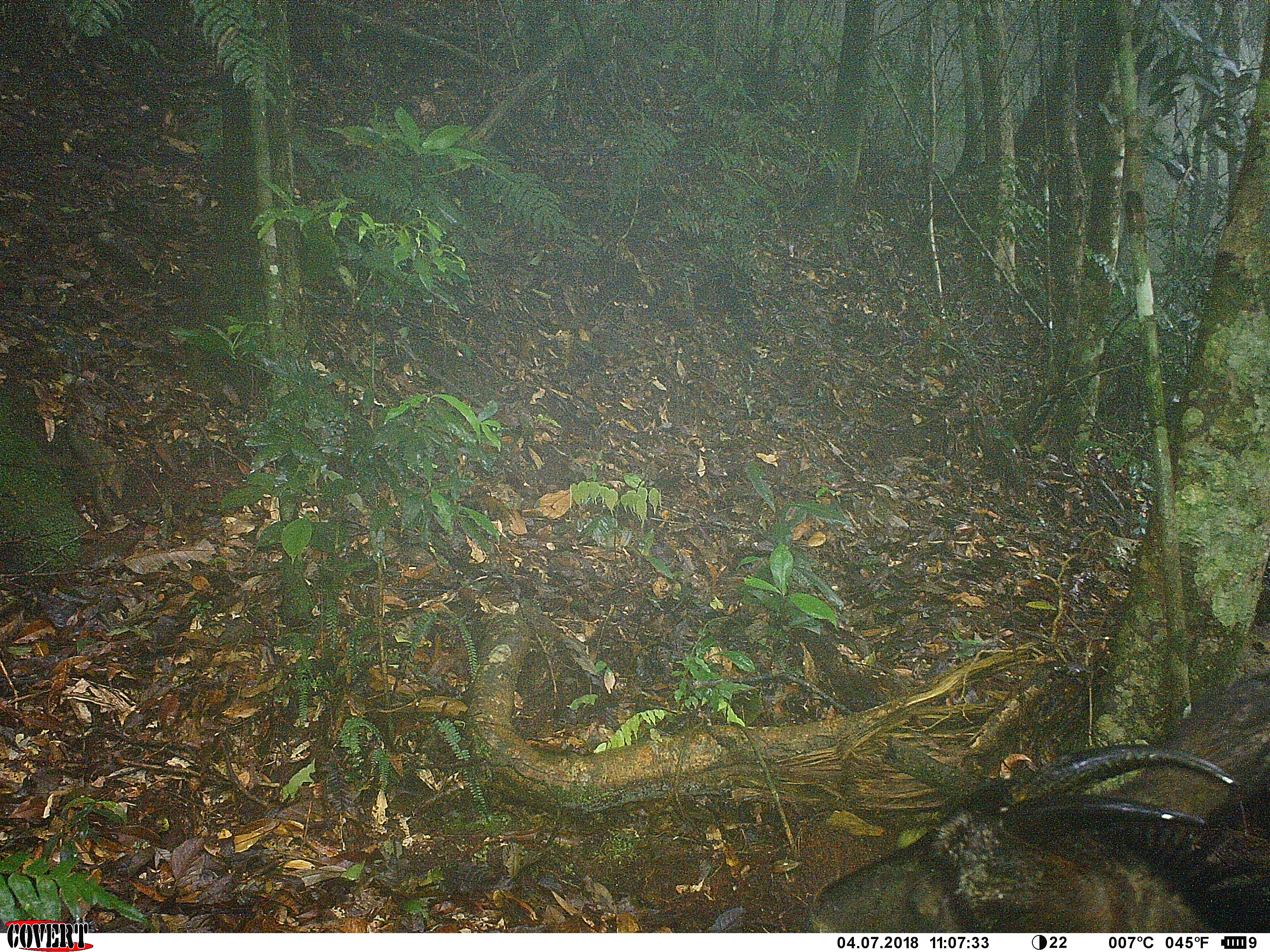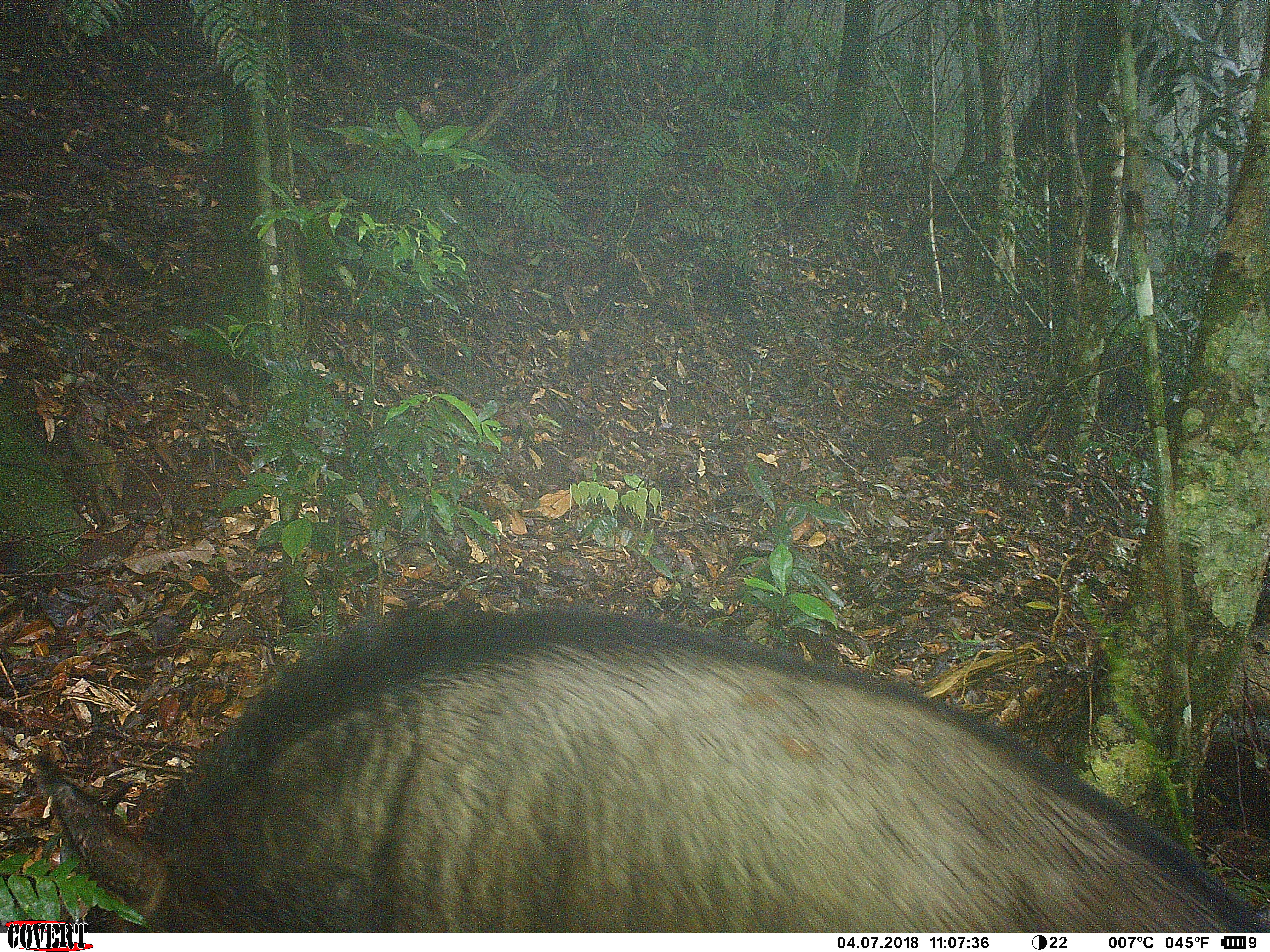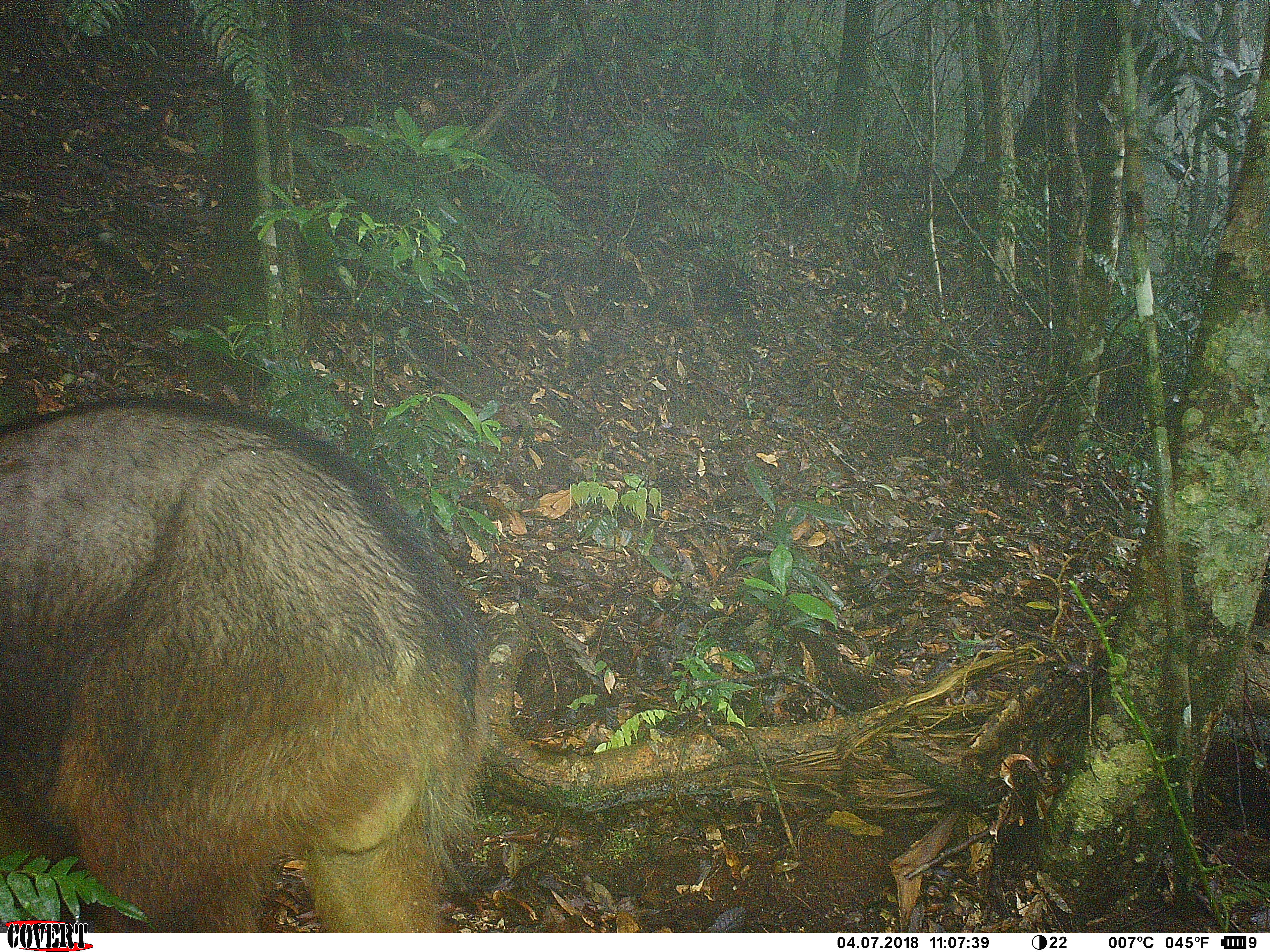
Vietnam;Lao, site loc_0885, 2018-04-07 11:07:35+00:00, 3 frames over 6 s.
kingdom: Animalia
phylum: Chordata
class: Mammalia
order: Artiodactyla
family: Bovidae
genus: Capricornis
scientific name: Capricornis sumatraensis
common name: chinese serow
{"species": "chinese serow (Capricornis sumatraensis)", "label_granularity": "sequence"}